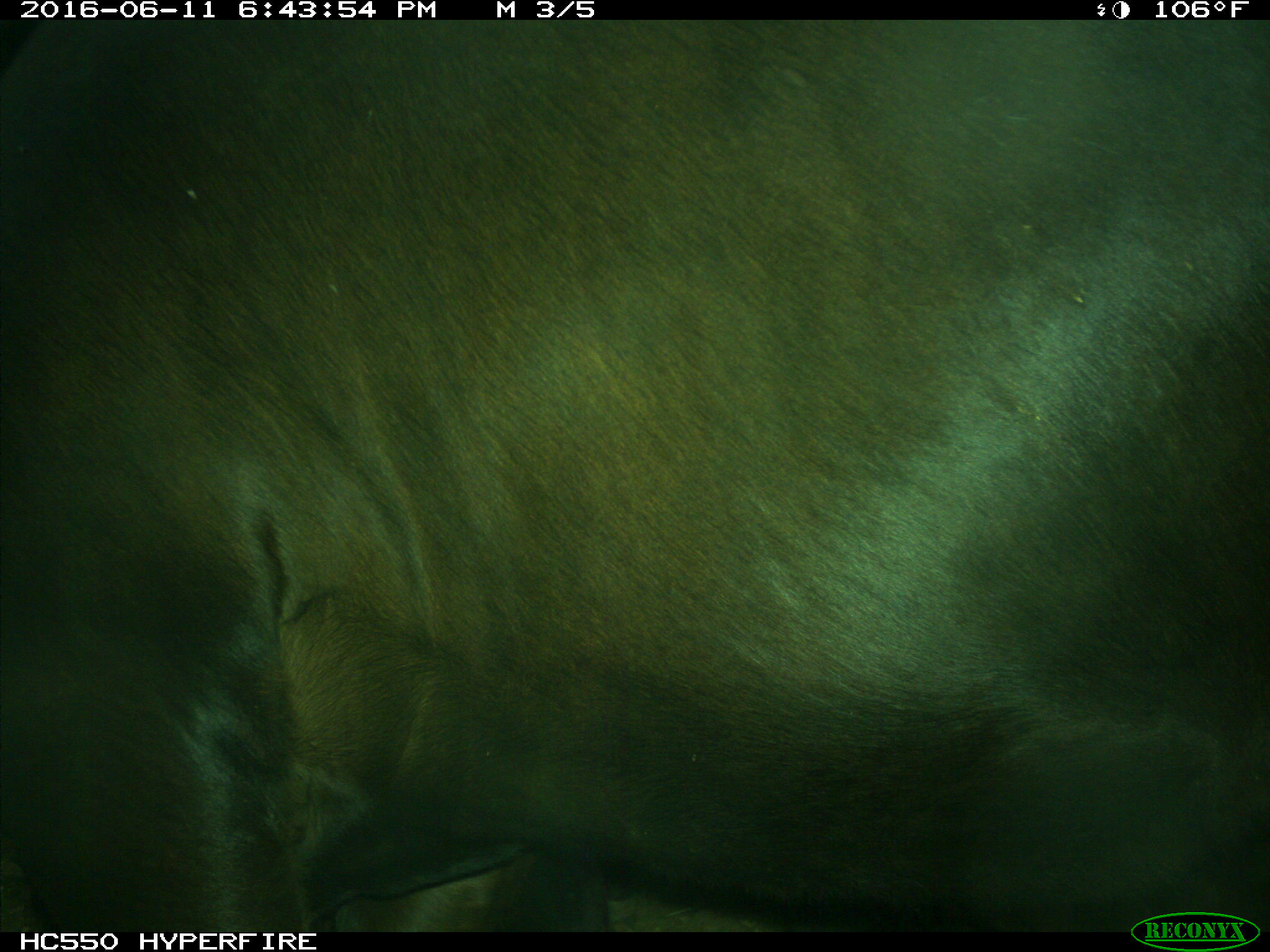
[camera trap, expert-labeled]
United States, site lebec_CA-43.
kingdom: Animalia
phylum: Chordata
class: Mammalia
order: Artiodactyla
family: Bovidae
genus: Bos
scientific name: Bos taurus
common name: domestic cow